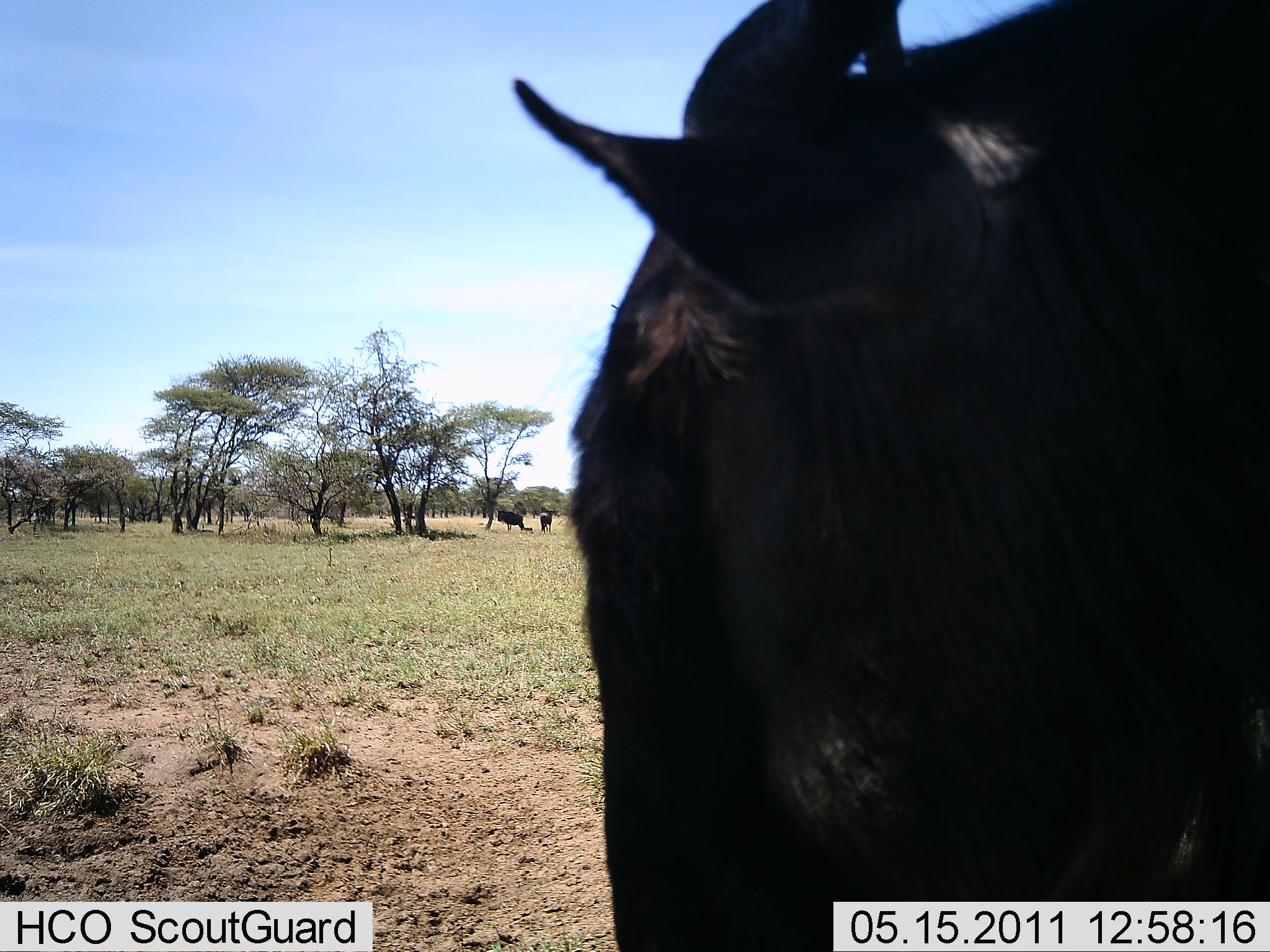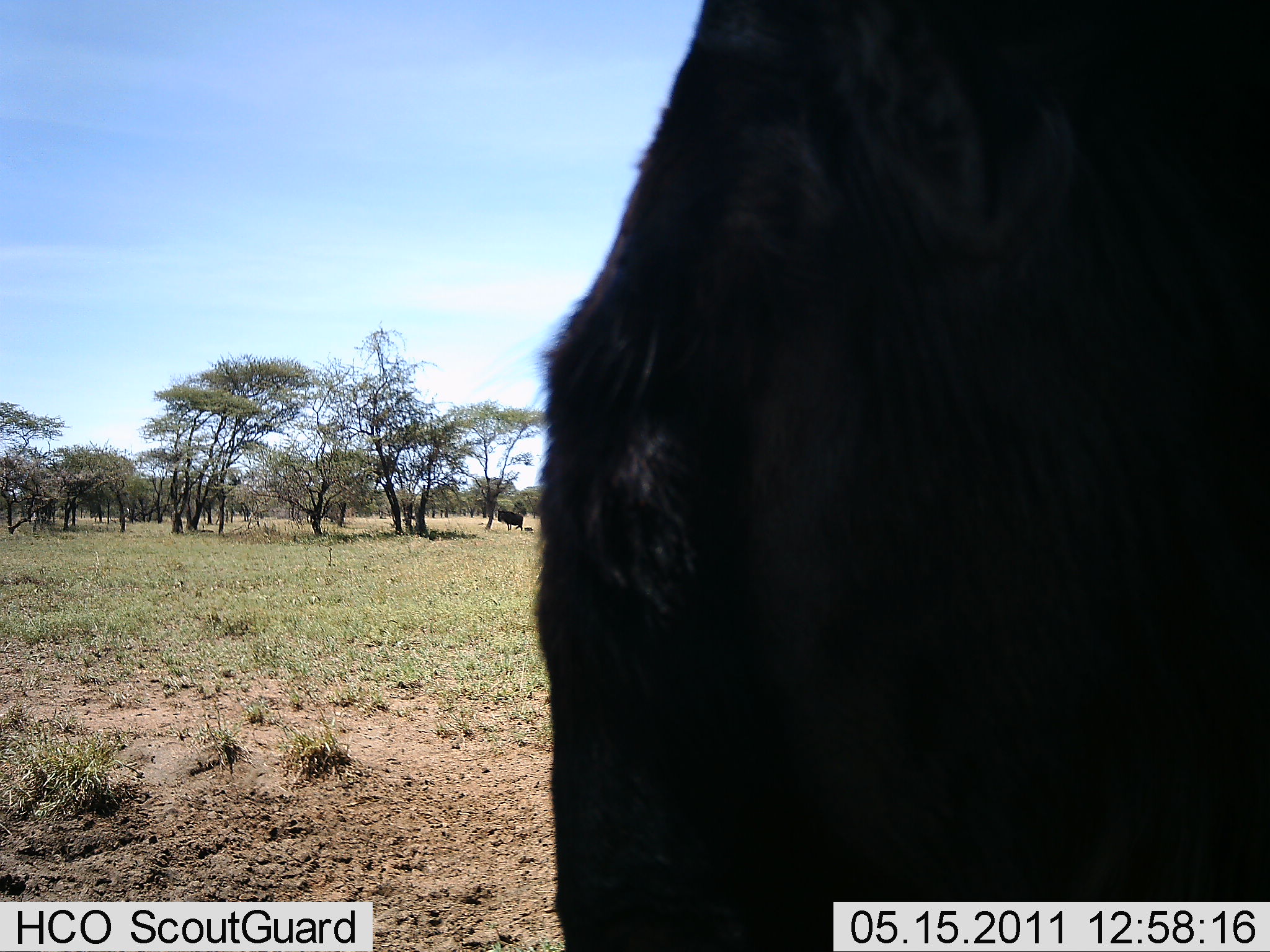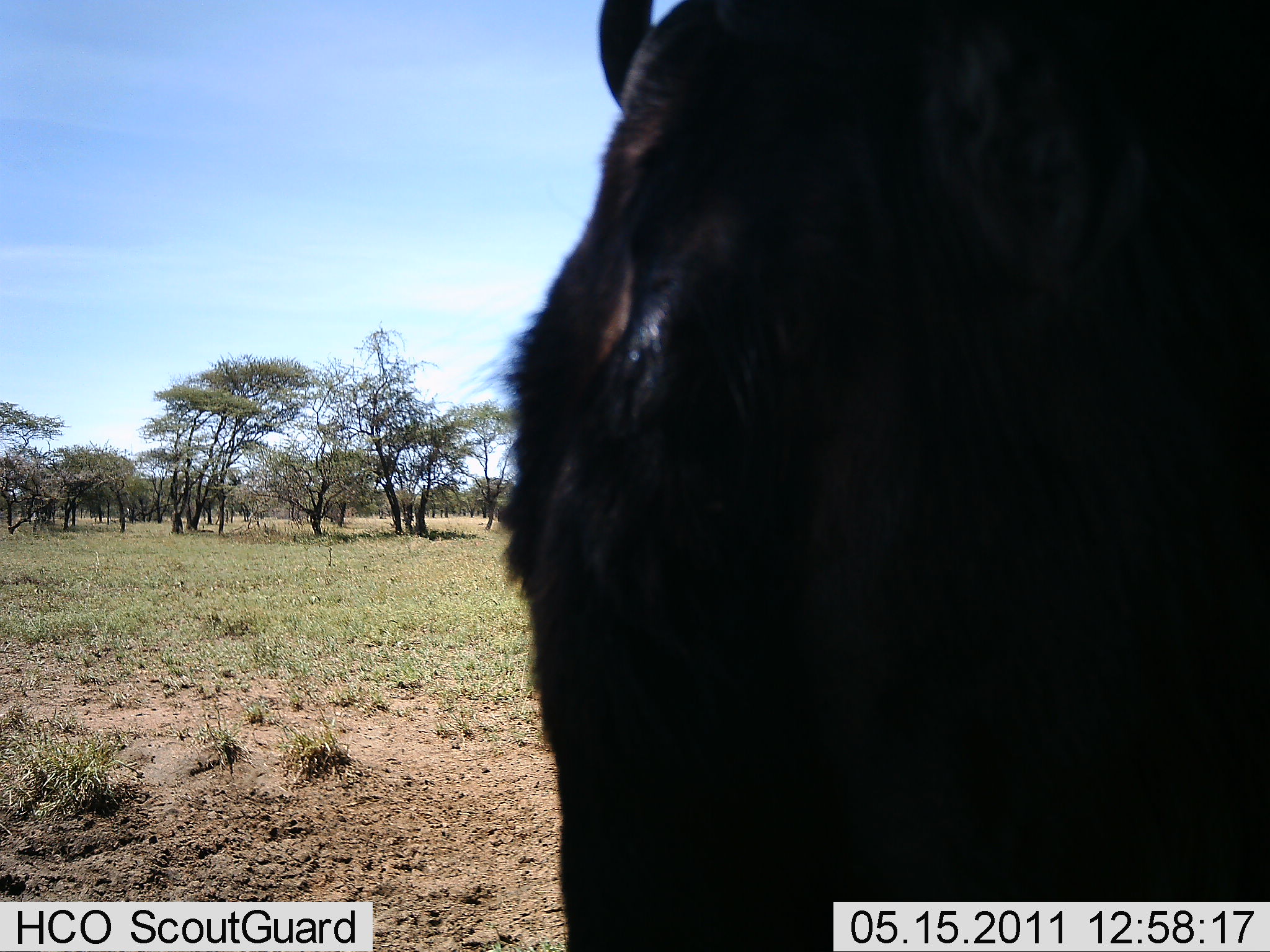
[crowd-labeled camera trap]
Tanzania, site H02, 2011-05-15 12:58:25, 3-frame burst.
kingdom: Animalia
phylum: Chordata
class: Mammalia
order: Artiodactyla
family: Bovidae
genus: Connochaetes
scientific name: Connochaetes taurinus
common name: blue wildebeest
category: wildebeest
Wildebeest (blue wildebeest) (Connochaetes taurinus), count 2. Behavior (volunteer vote fractions): standing 73%, resting 9%, moving 9%, interacting 9%. Young present (vote fraction): 0%. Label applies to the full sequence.